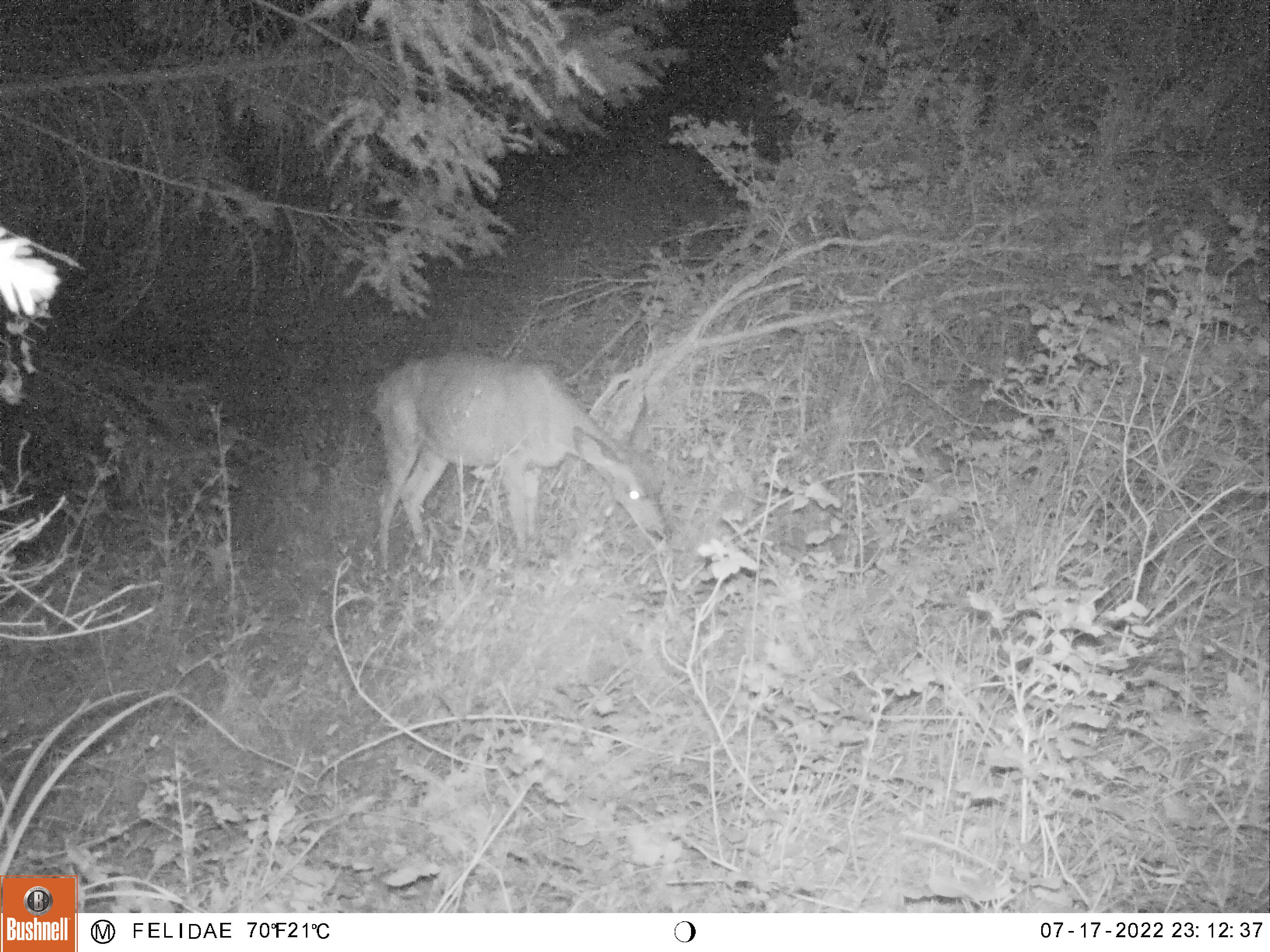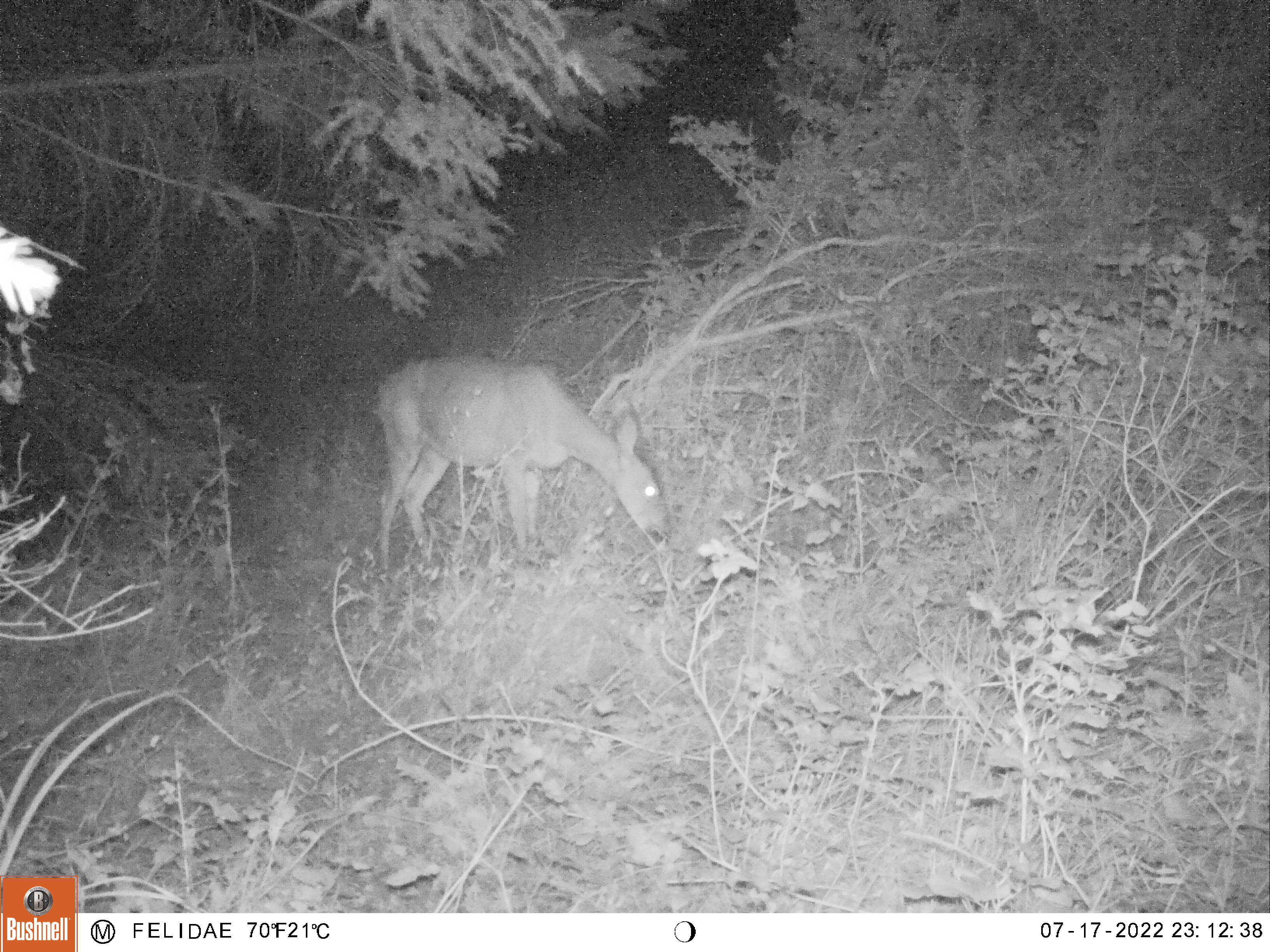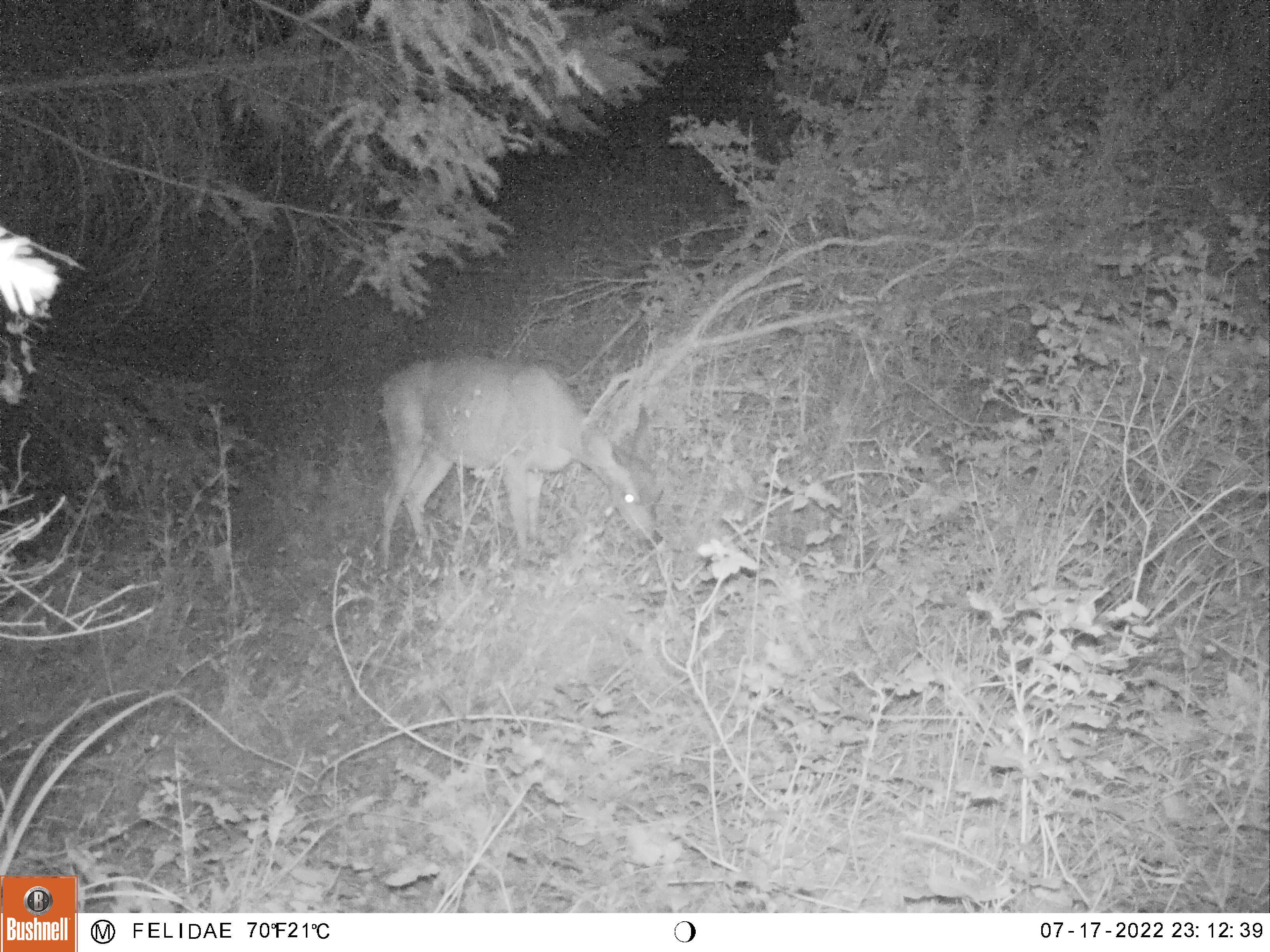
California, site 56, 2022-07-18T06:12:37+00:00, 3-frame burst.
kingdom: Animalia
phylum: Chordata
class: Mammalia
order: Artiodactyla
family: Cervidae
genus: Odocoileus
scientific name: Odocoileus hemionus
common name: mule deer